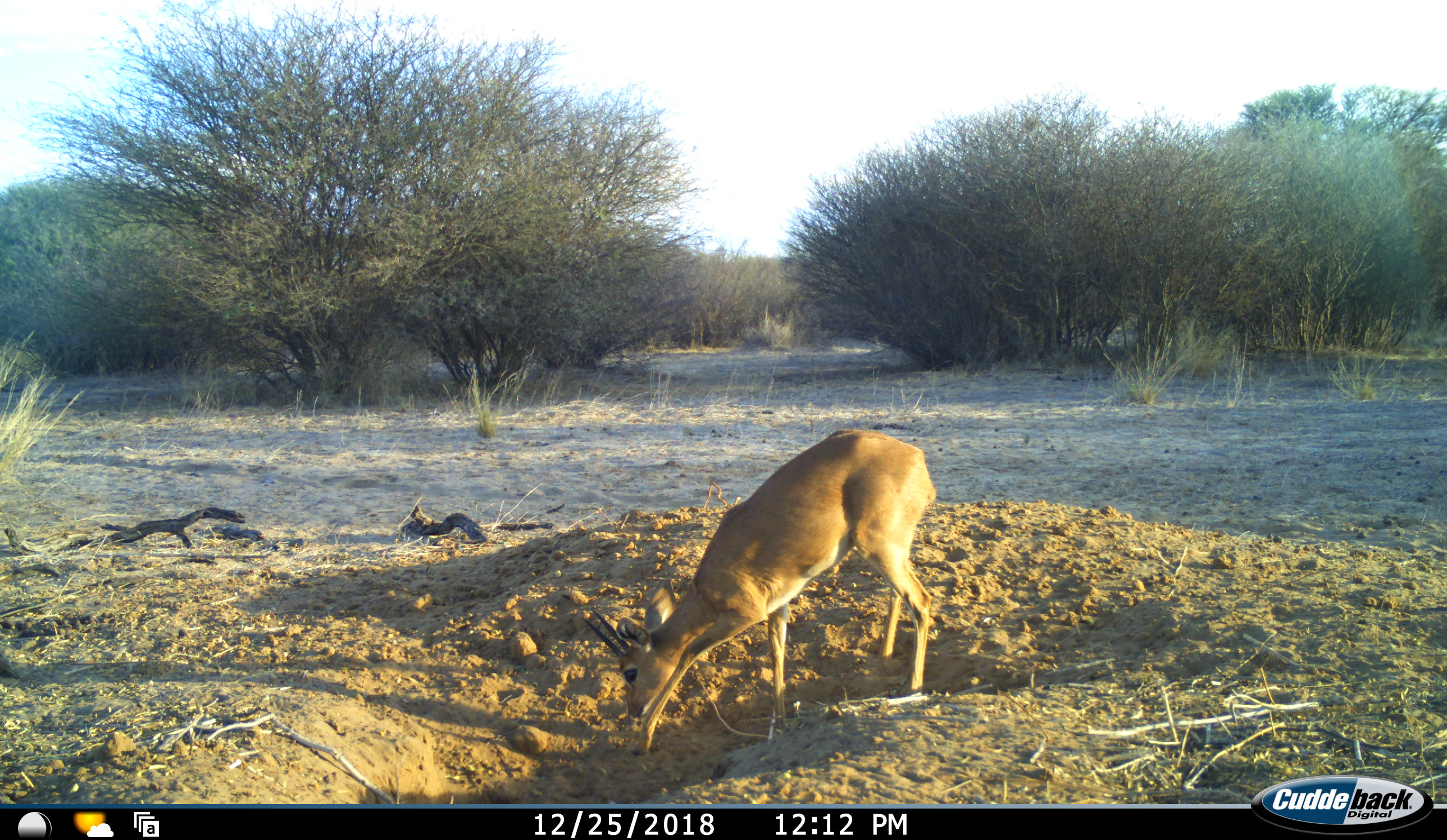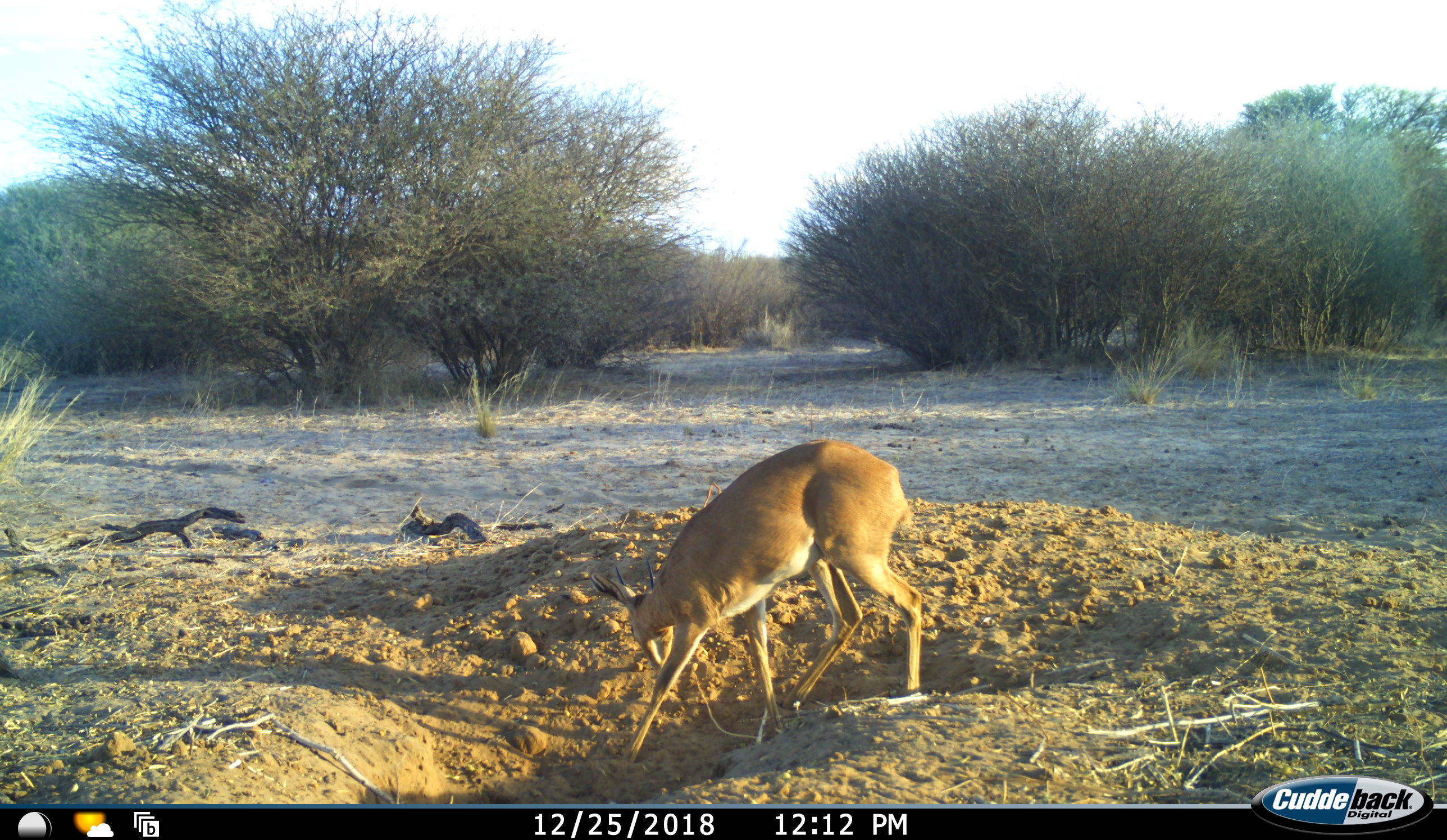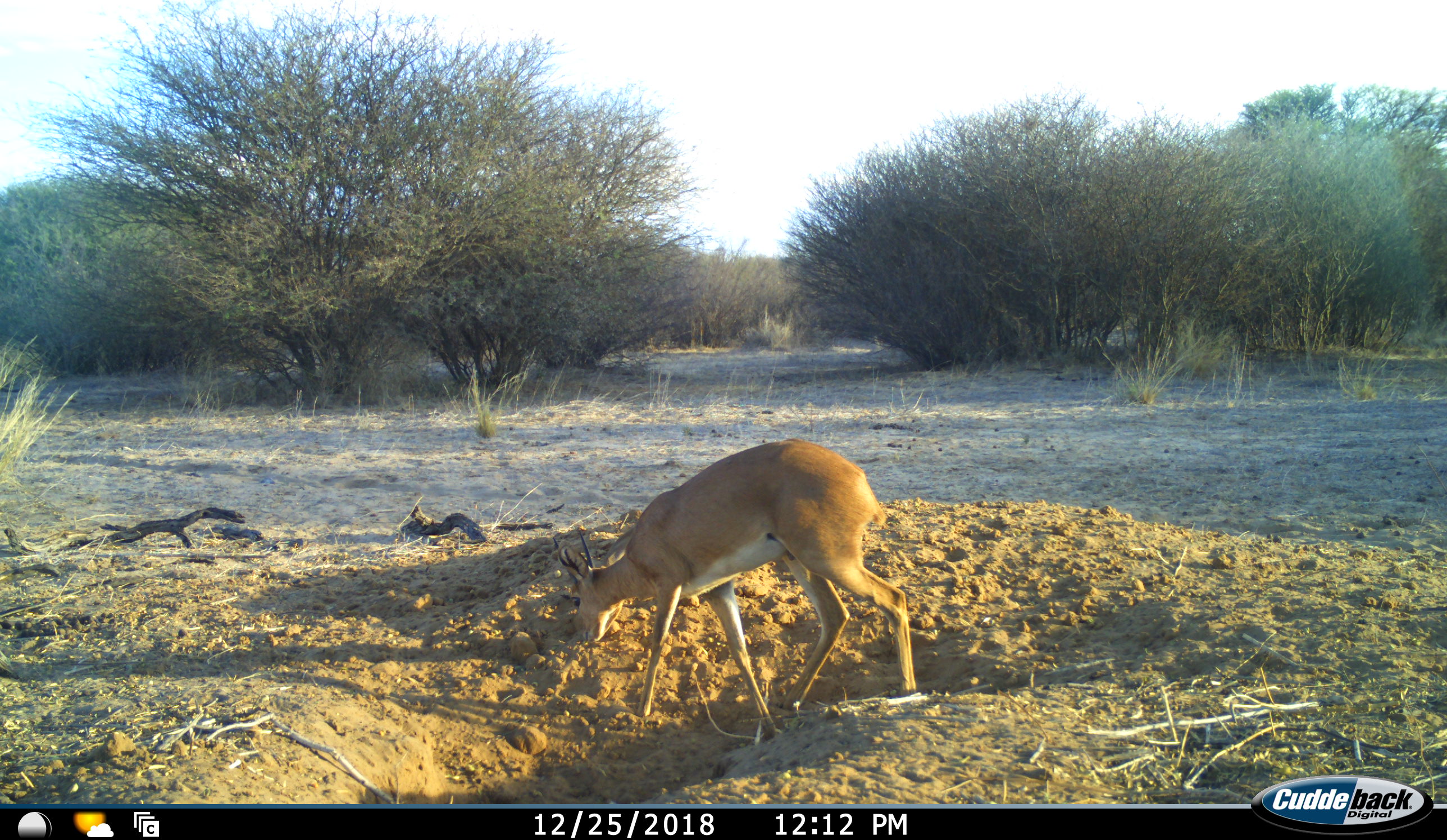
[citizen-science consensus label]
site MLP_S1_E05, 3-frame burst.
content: unidentified animal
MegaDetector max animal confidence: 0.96